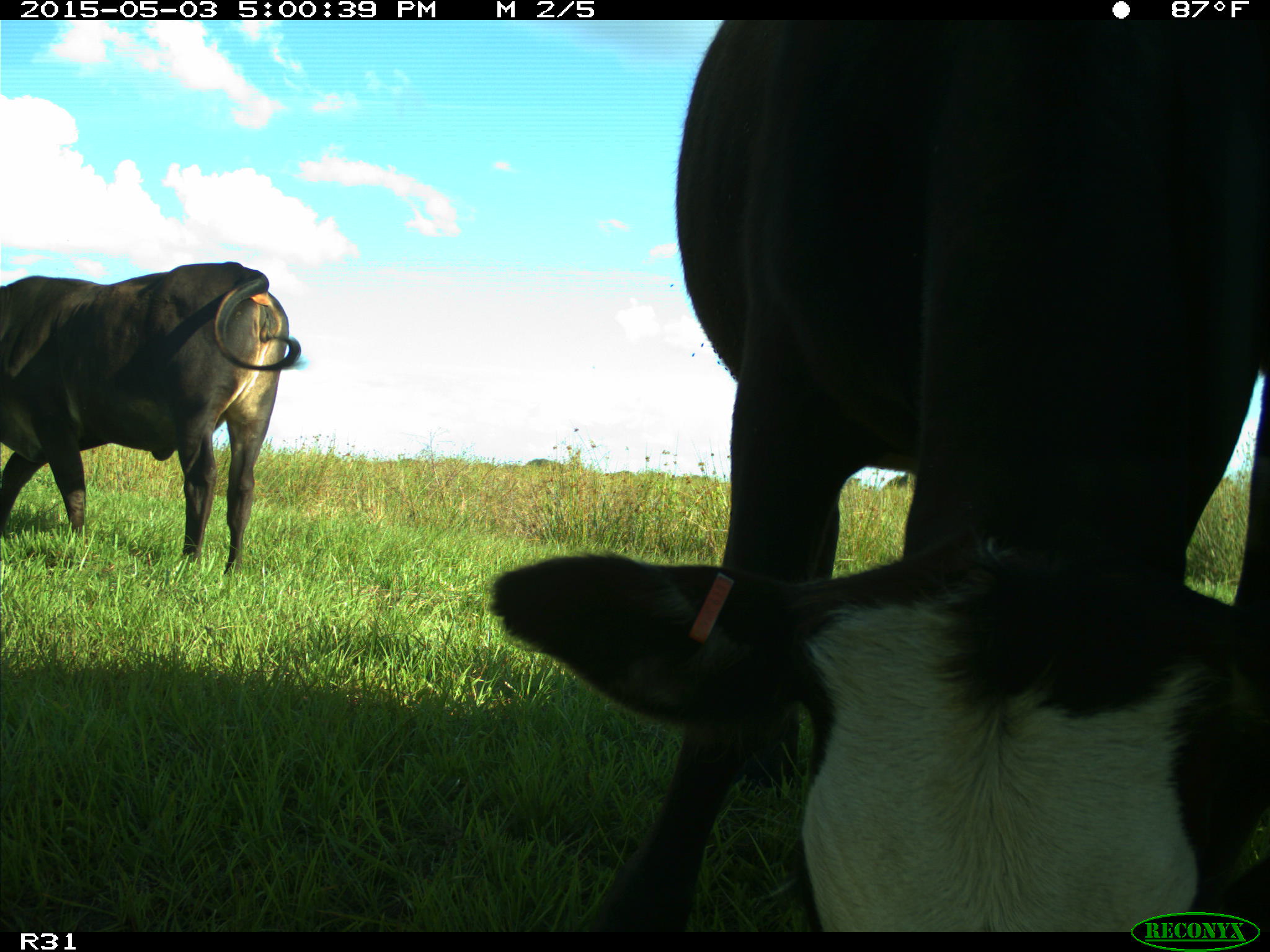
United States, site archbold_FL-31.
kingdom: Animalia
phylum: Chordata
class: Mammalia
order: Artiodactyla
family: Bovidae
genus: Bos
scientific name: Bos taurus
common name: domestic cow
Bos taurus (domestic cow).